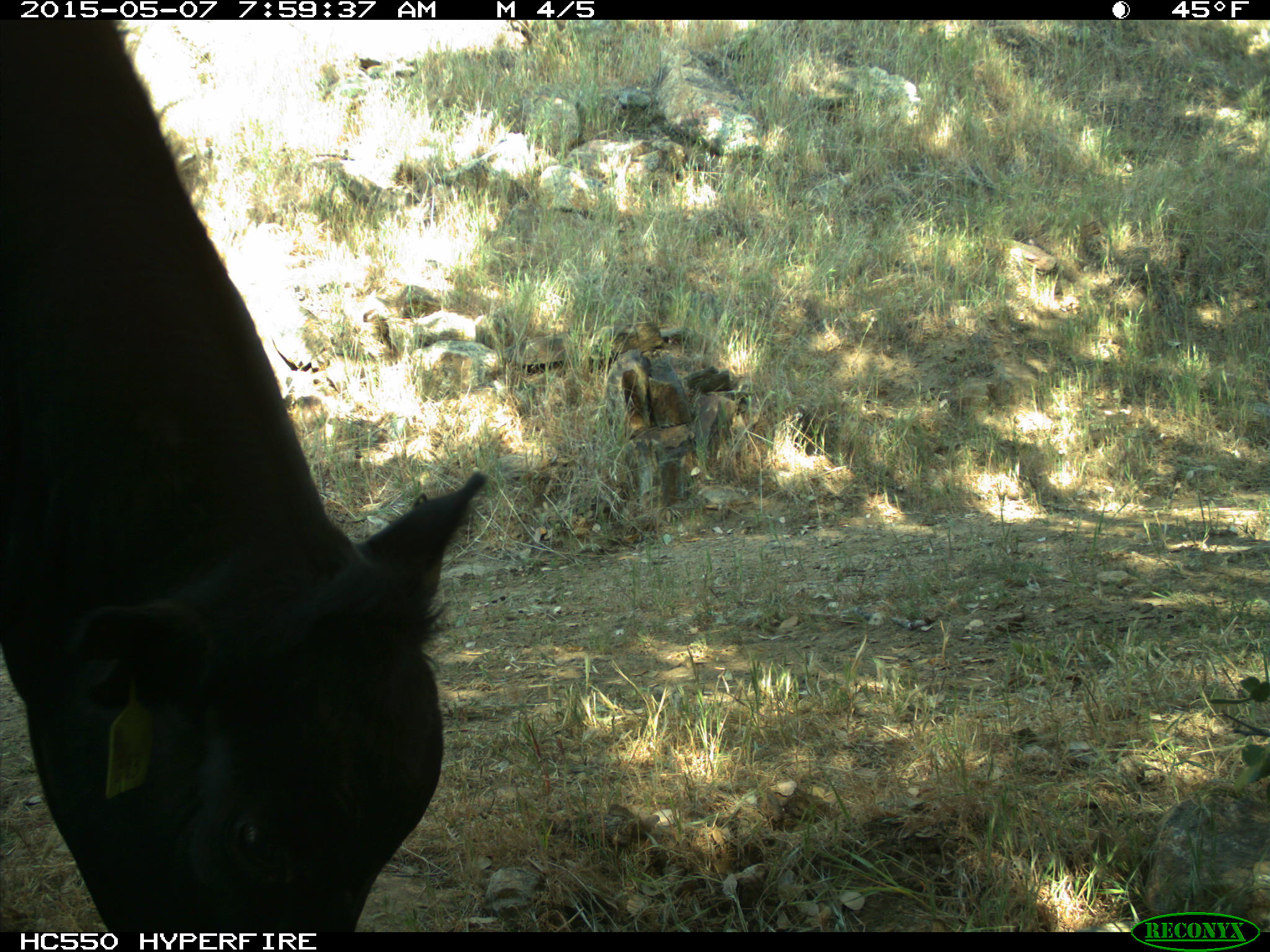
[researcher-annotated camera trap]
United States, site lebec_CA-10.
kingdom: Animalia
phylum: Chordata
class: Mammalia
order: Artiodactyla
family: Bovidae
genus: Bos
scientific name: Bos taurus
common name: domestic cow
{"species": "Bos taurus (domestic cow)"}